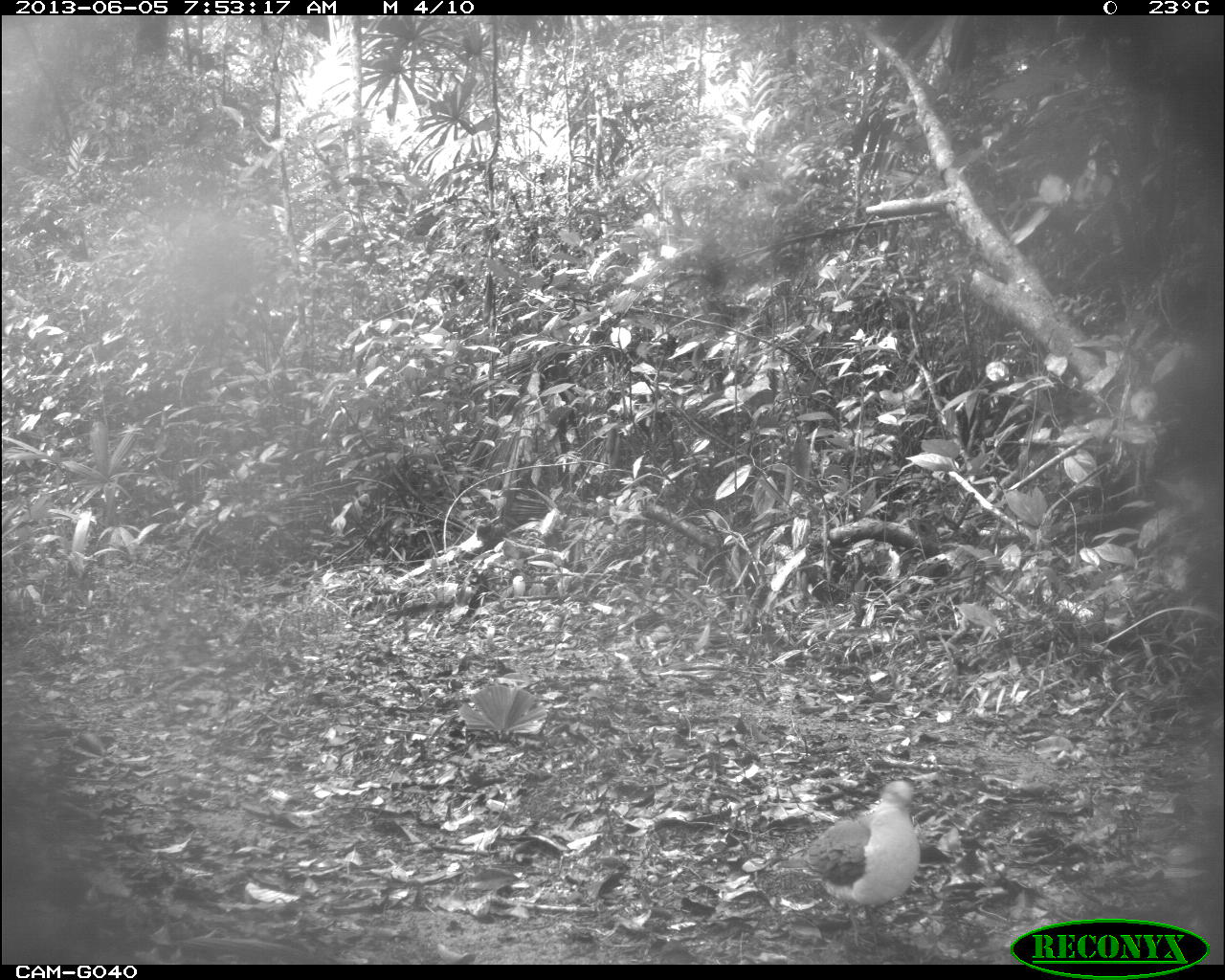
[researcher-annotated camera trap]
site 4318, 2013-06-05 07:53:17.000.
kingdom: Animalia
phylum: Chordata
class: Aves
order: Columbiformes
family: Columbidae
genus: Leptotila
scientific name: Leptotila plumbeiceps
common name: gray-headed dove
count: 1